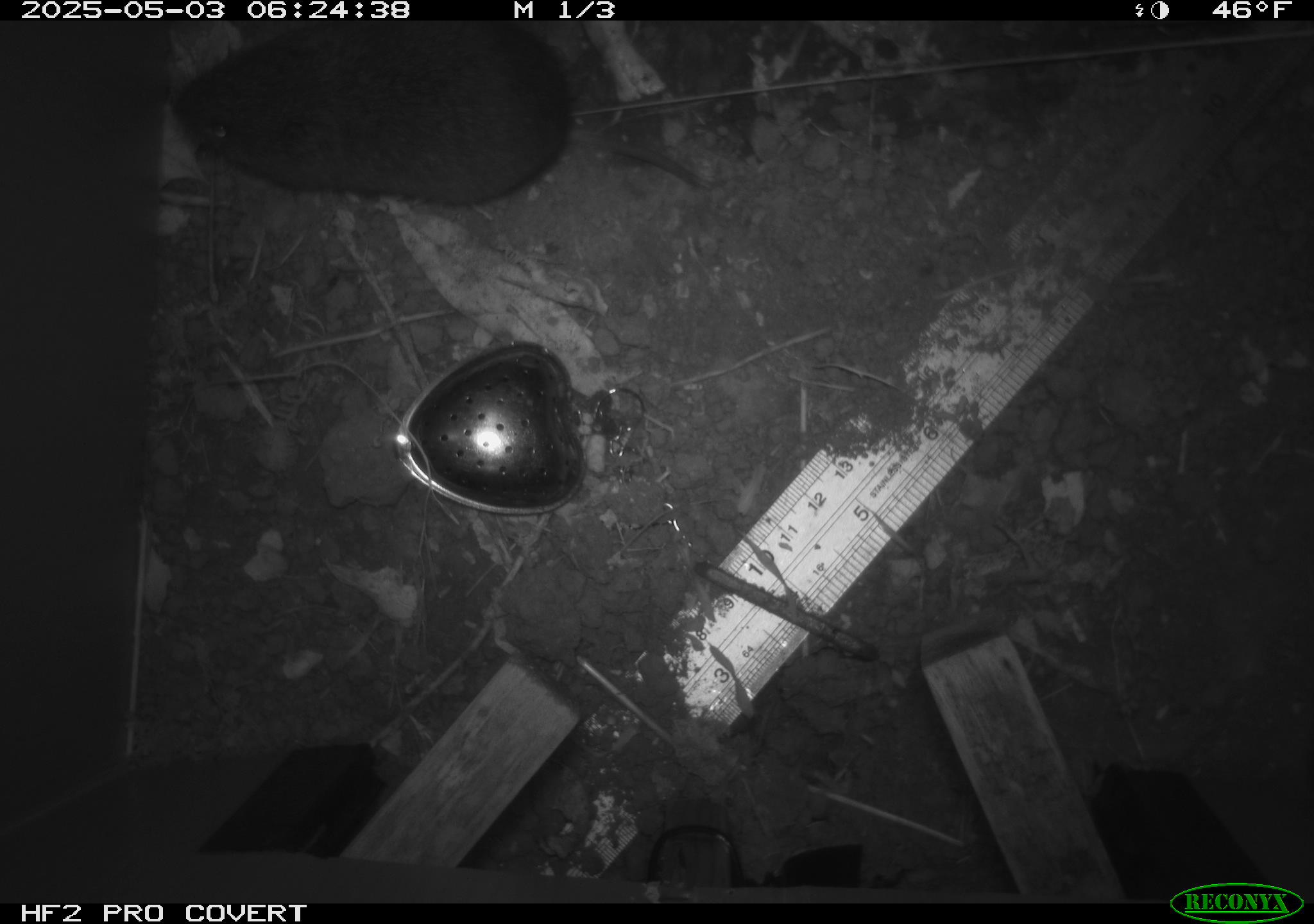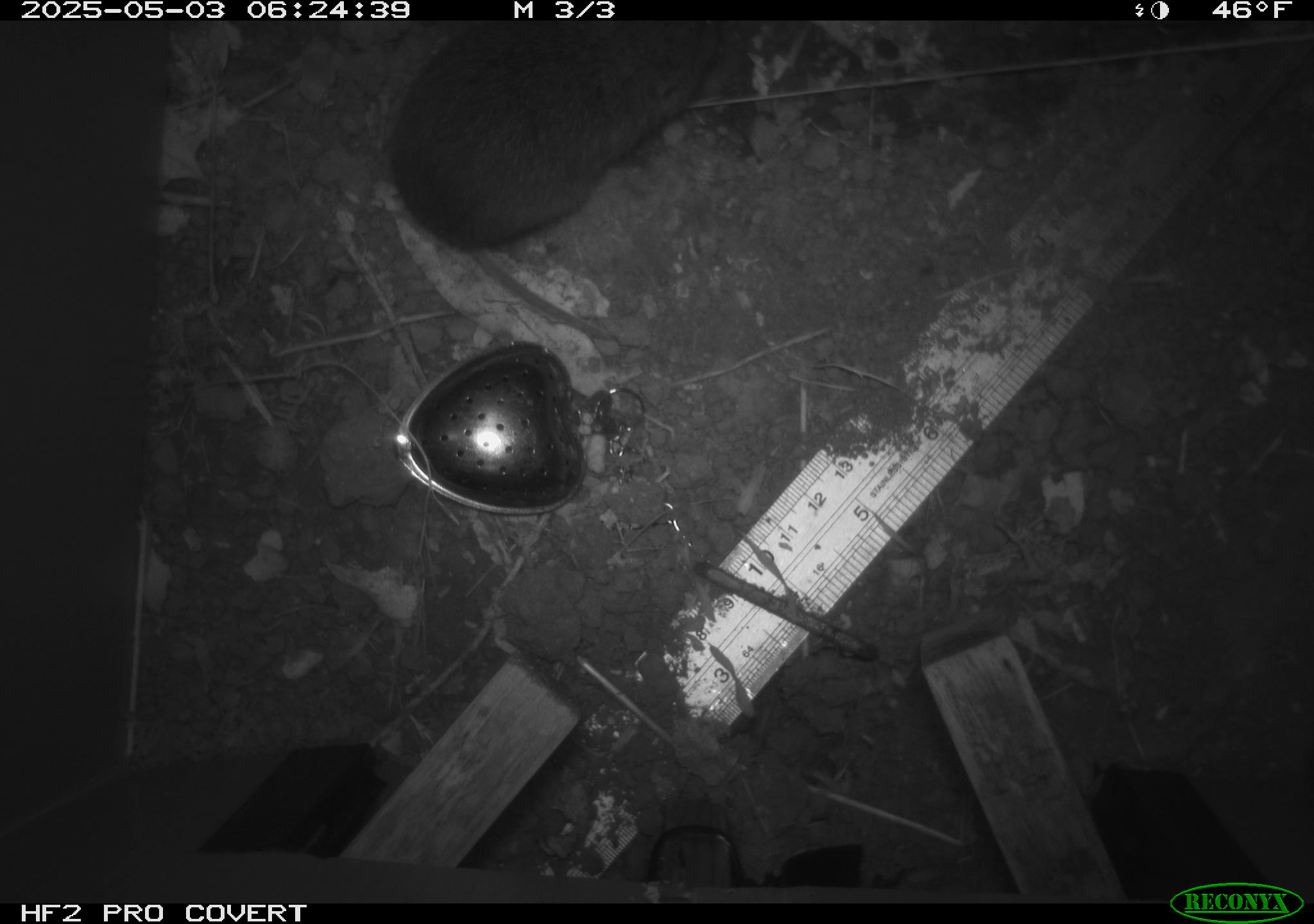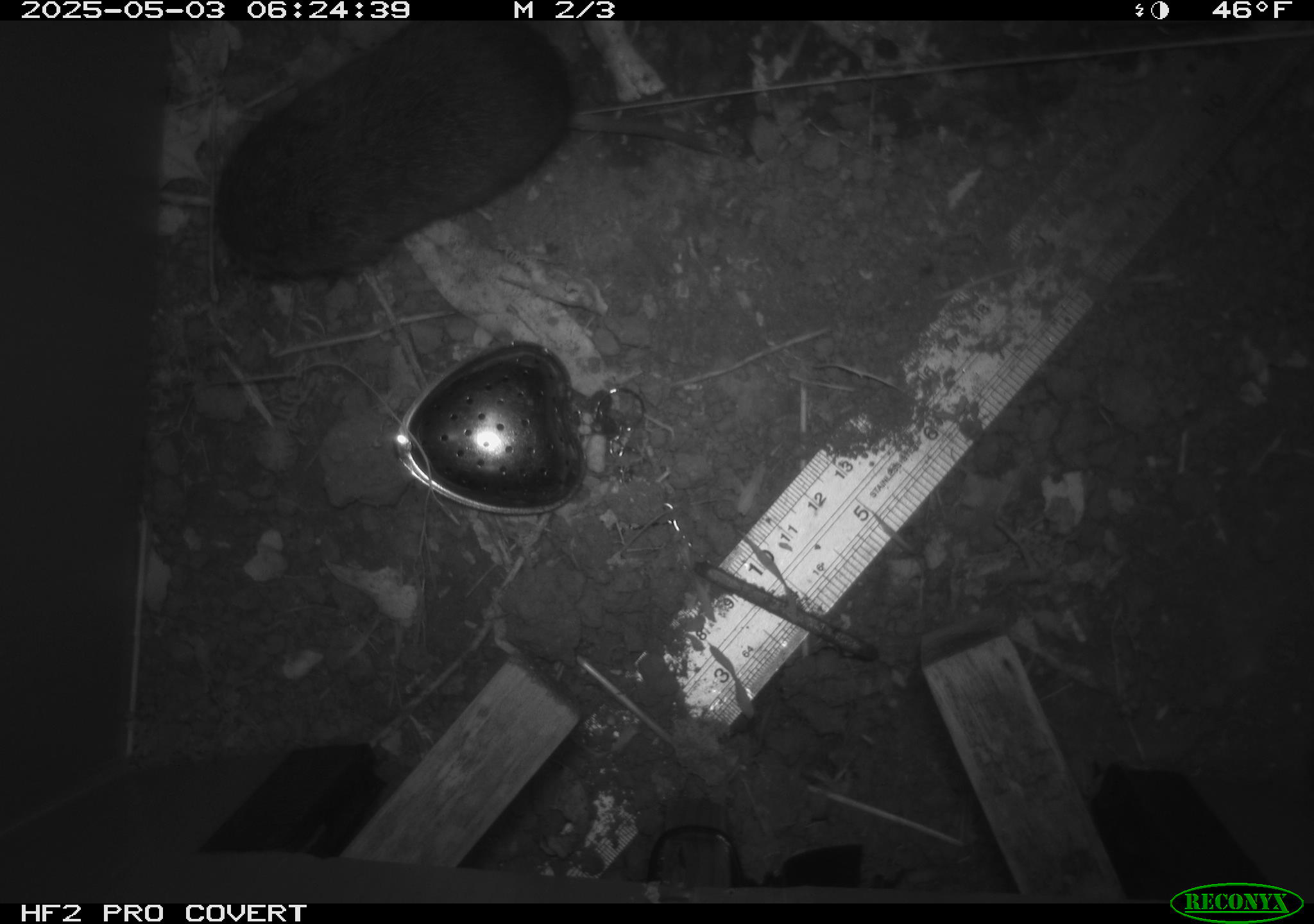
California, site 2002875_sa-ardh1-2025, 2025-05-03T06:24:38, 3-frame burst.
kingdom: Animalia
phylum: Chordata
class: Mammalia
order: Rodentia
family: Cricetidae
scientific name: Arvicolinae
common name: voles, lemmings, and muskrats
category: arvicolinae subfamily